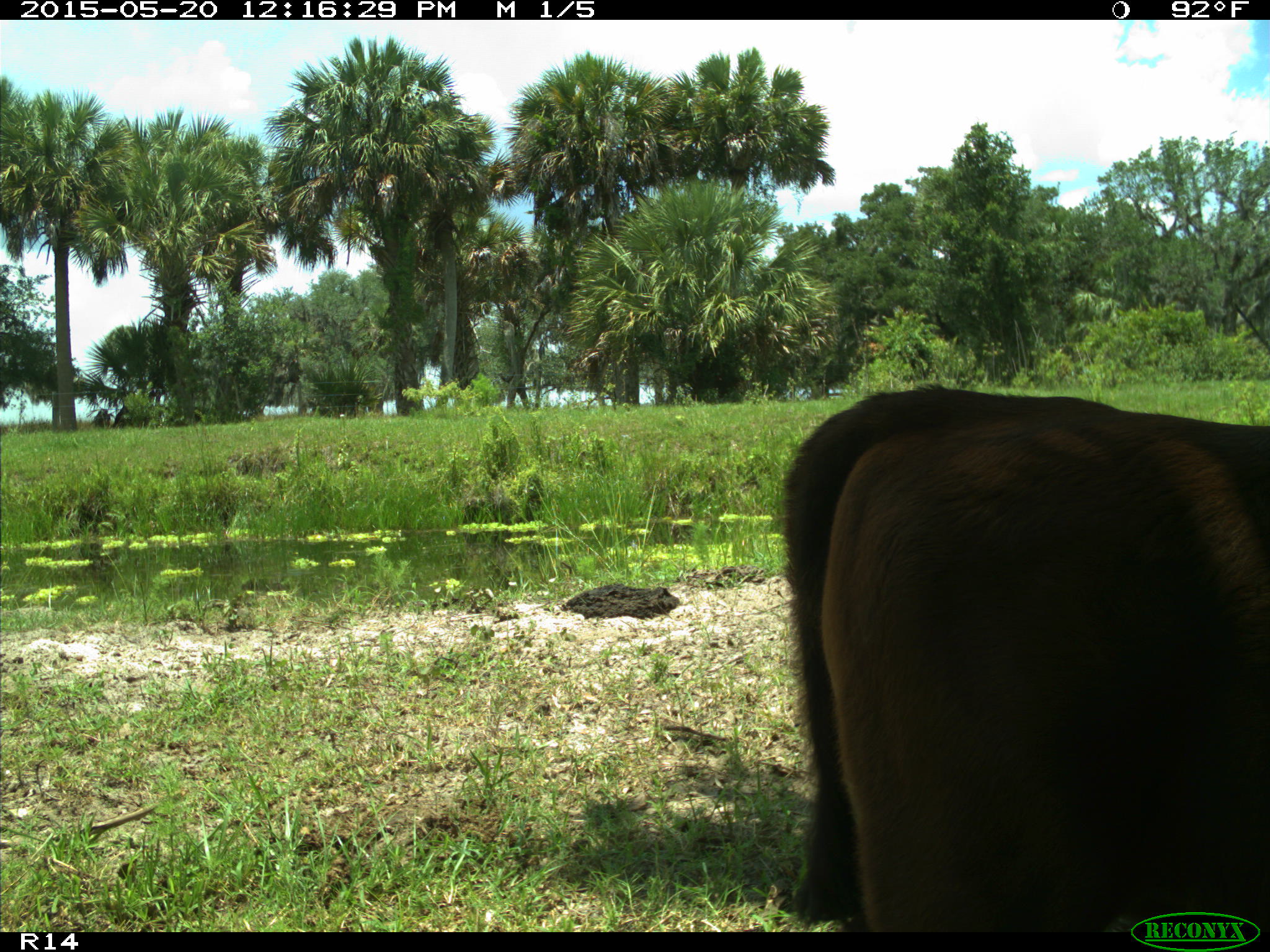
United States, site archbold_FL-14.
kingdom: Animalia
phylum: Chordata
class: Mammalia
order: Artiodactyla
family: Bovidae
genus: Bos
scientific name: Bos taurus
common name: domestic cow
Bos taurus (domestic cow).